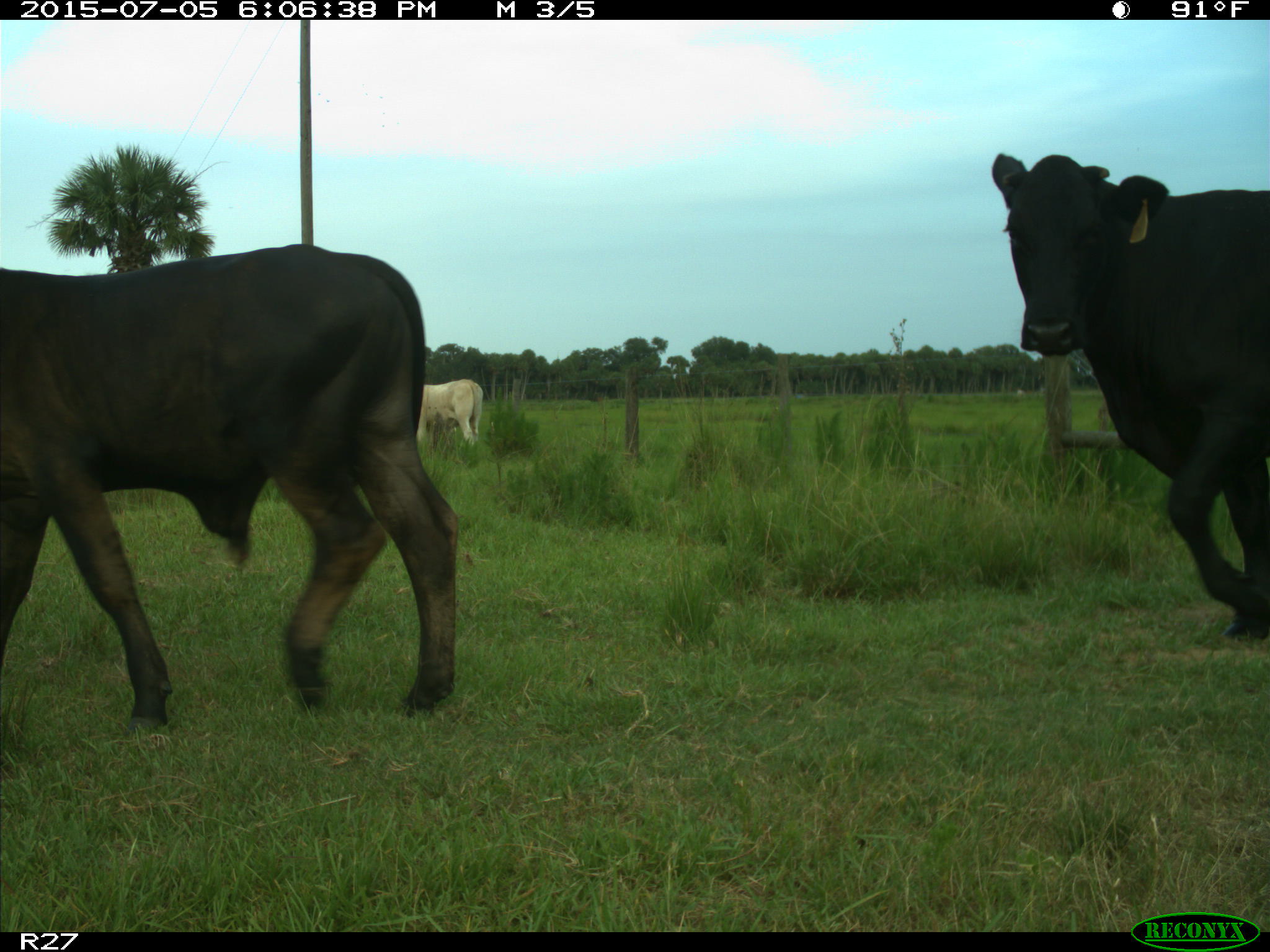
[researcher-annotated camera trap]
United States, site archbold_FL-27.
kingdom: Animalia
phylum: Chordata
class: Mammalia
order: Artiodactyla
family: Bovidae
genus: Bos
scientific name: Bos taurus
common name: domestic cow